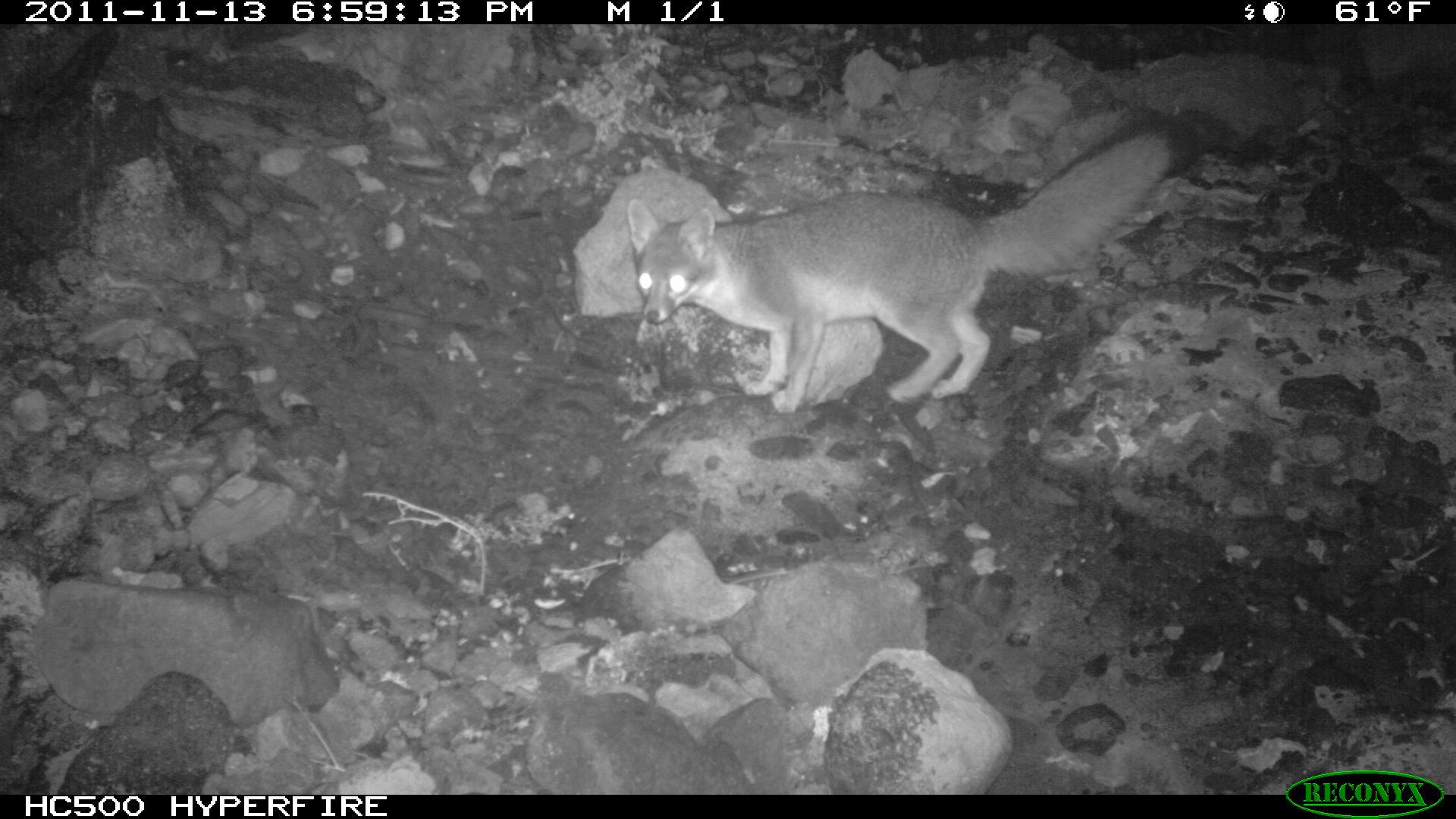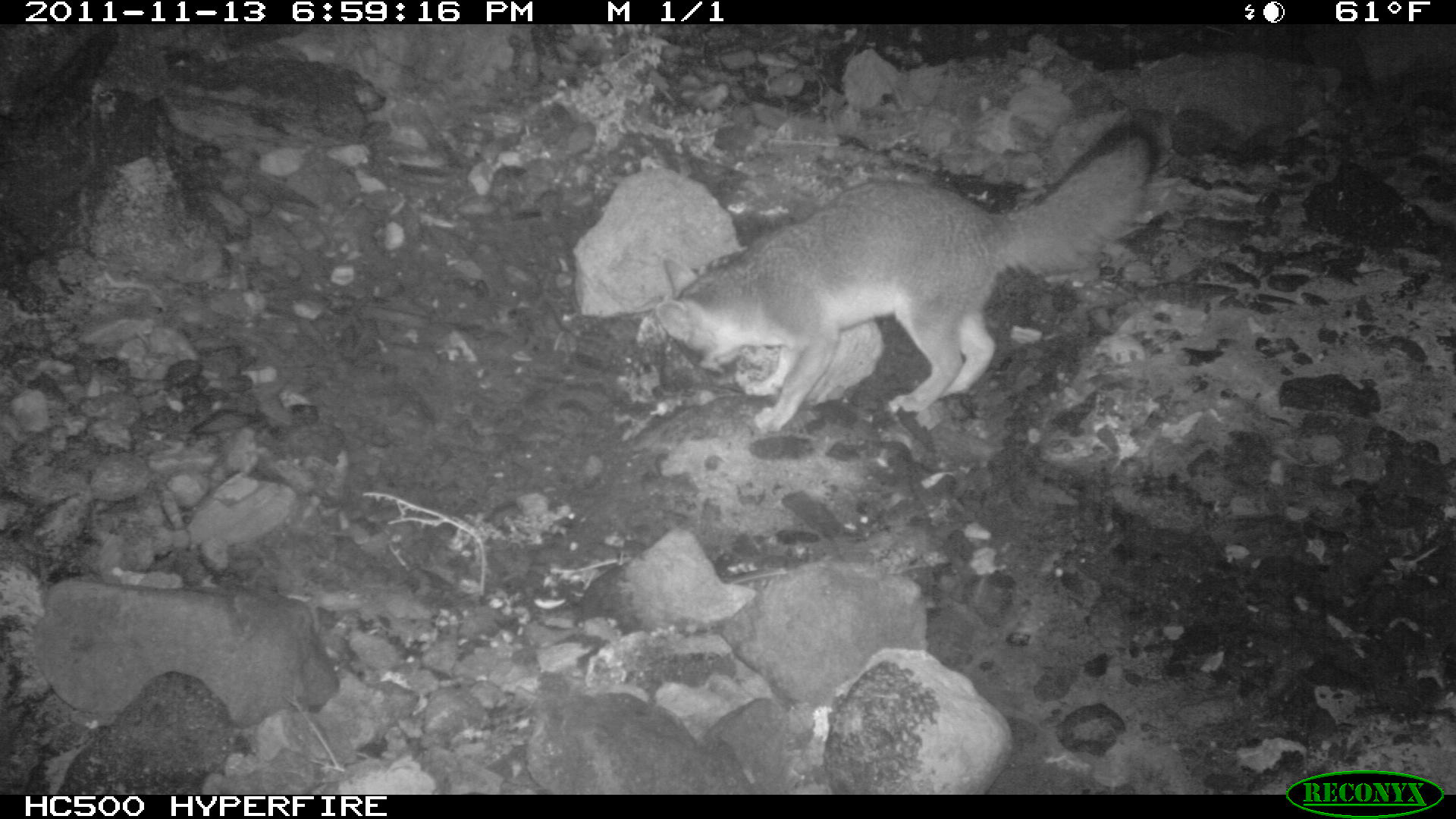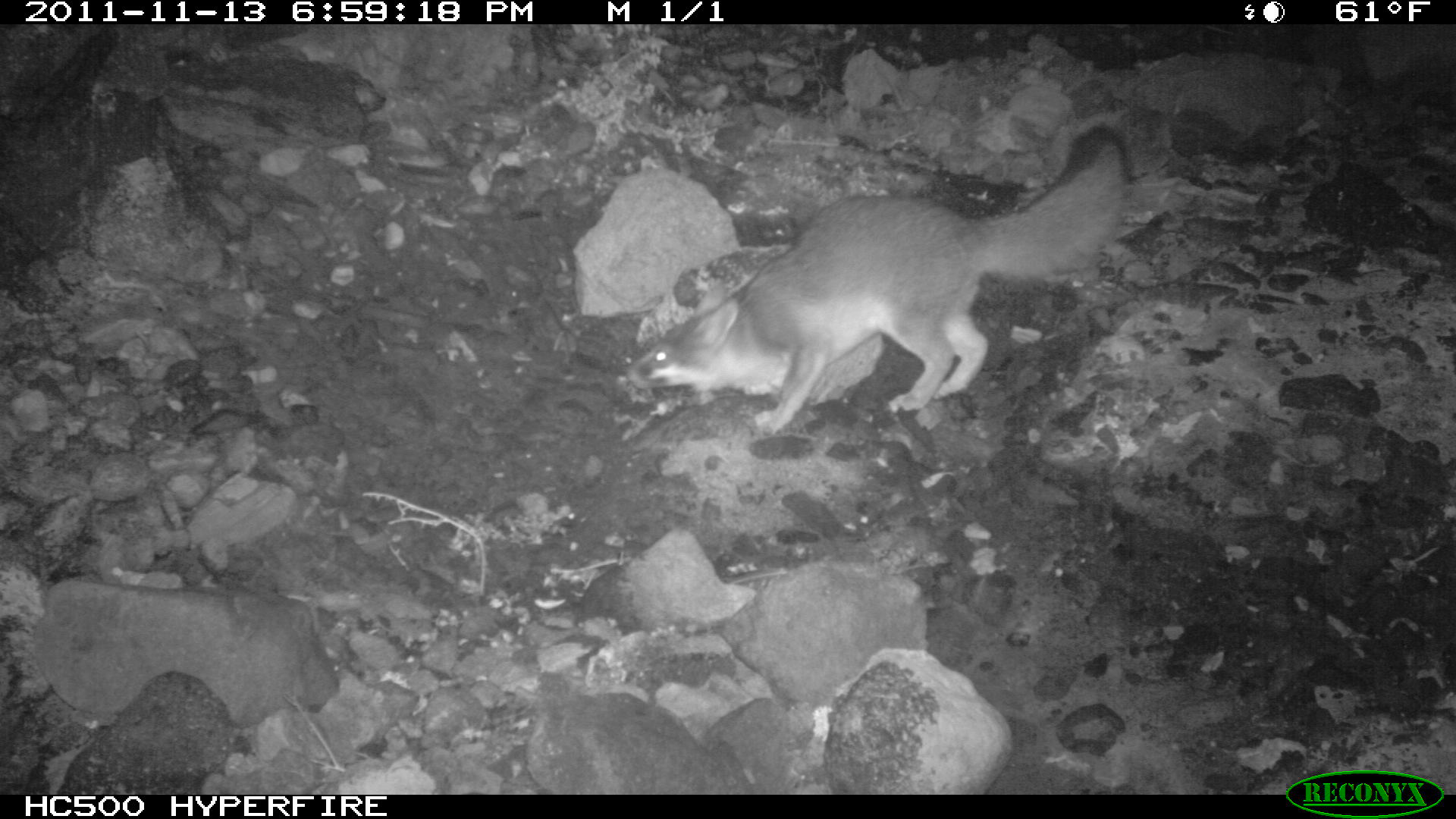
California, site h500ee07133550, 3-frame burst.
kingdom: Animalia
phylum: Chordata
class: Mammalia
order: Carnivora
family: Canidae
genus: Urocyon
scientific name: Urocyon littoralis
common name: island fox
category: fox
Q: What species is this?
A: Fox (island fox) (Urocyon littoralis).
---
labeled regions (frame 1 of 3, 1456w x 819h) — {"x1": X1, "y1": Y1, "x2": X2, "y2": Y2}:
fox: {"x1": 626, "y1": 118, "x2": 1197, "y2": 413}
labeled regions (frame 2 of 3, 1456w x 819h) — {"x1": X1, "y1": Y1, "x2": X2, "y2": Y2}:
fox: {"x1": 655, "y1": 124, "x2": 1158, "y2": 434}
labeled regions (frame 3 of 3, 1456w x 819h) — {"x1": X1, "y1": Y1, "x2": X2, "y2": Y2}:
fox: {"x1": 618, "y1": 124, "x2": 1127, "y2": 435}